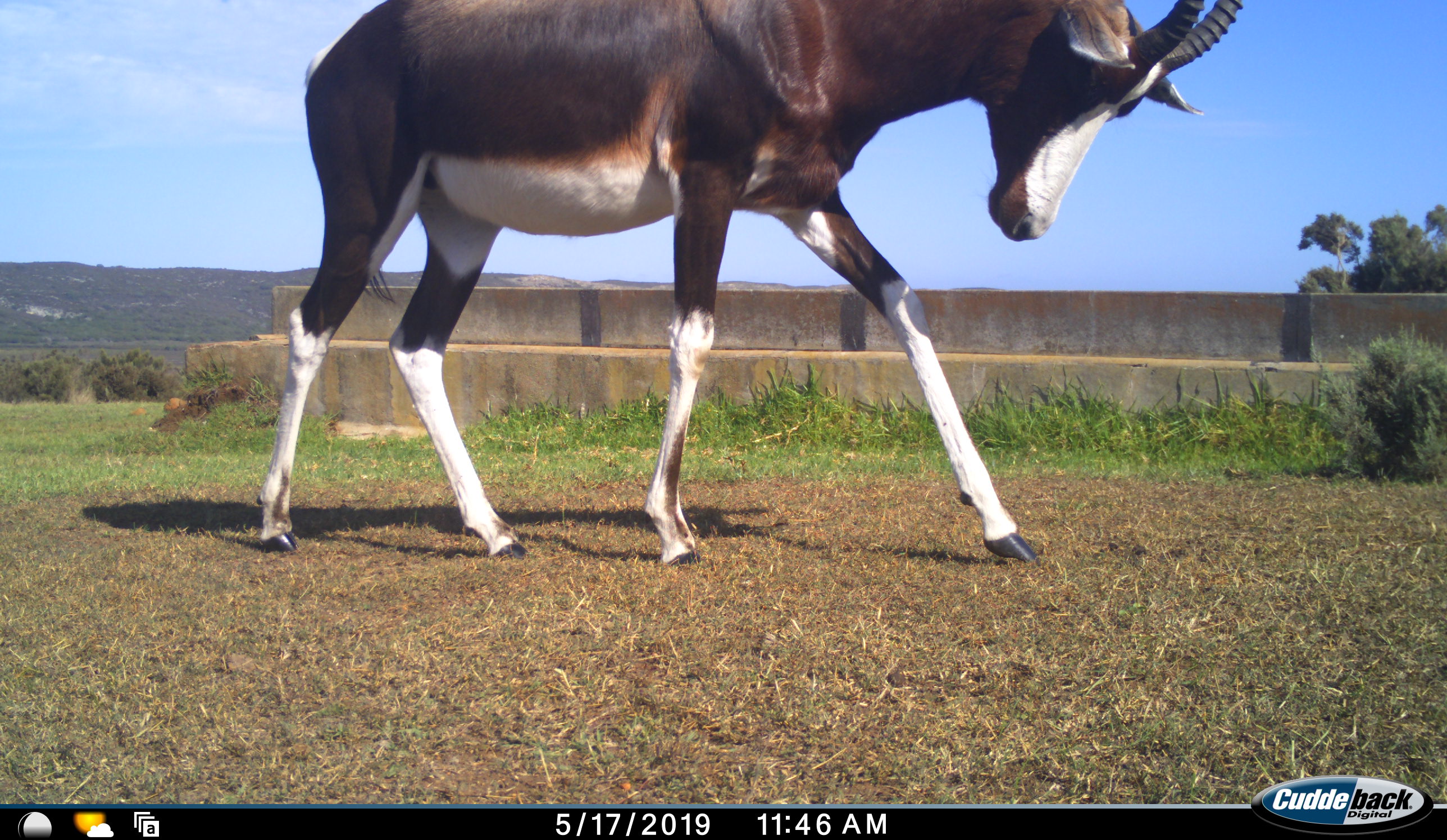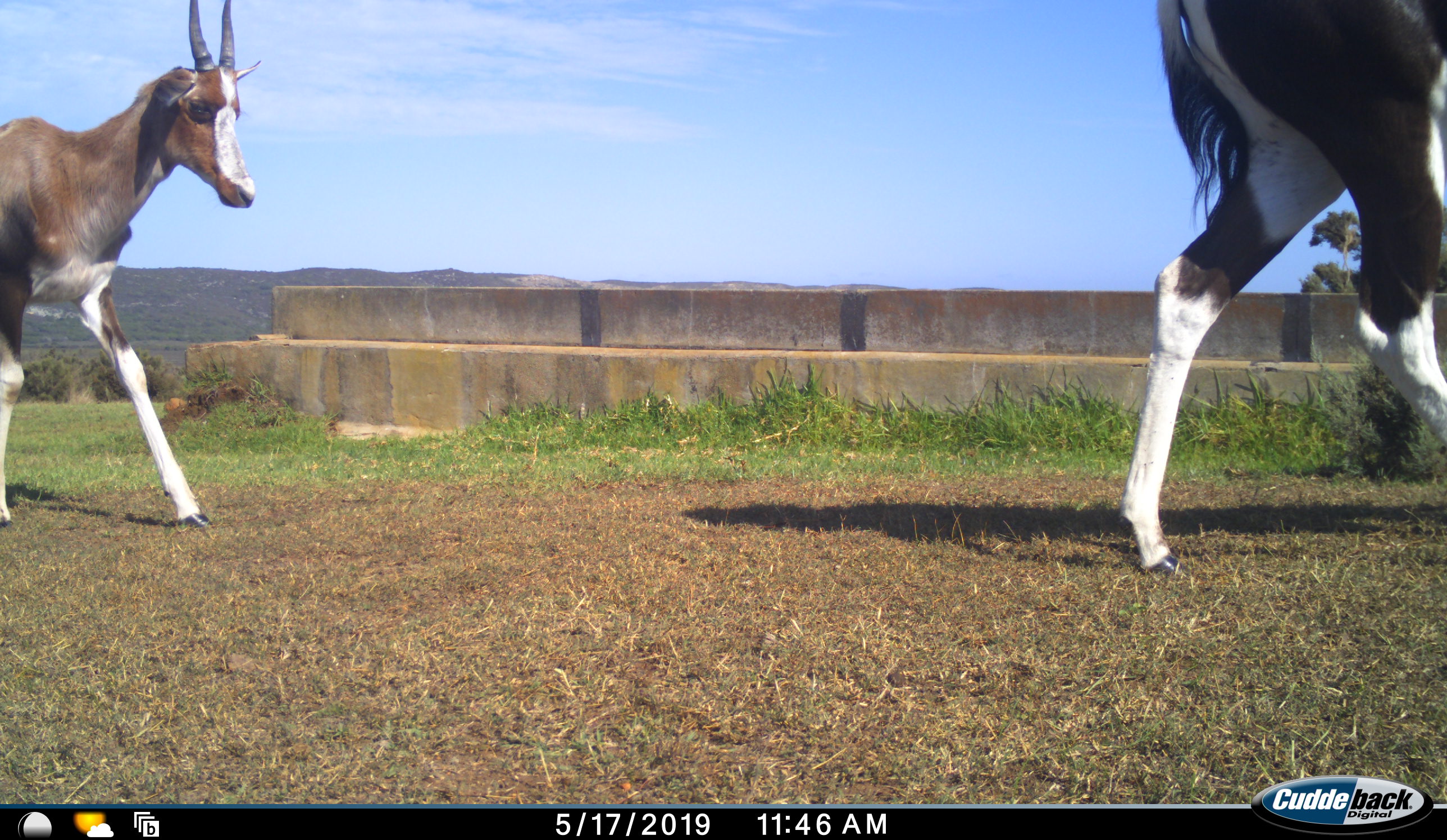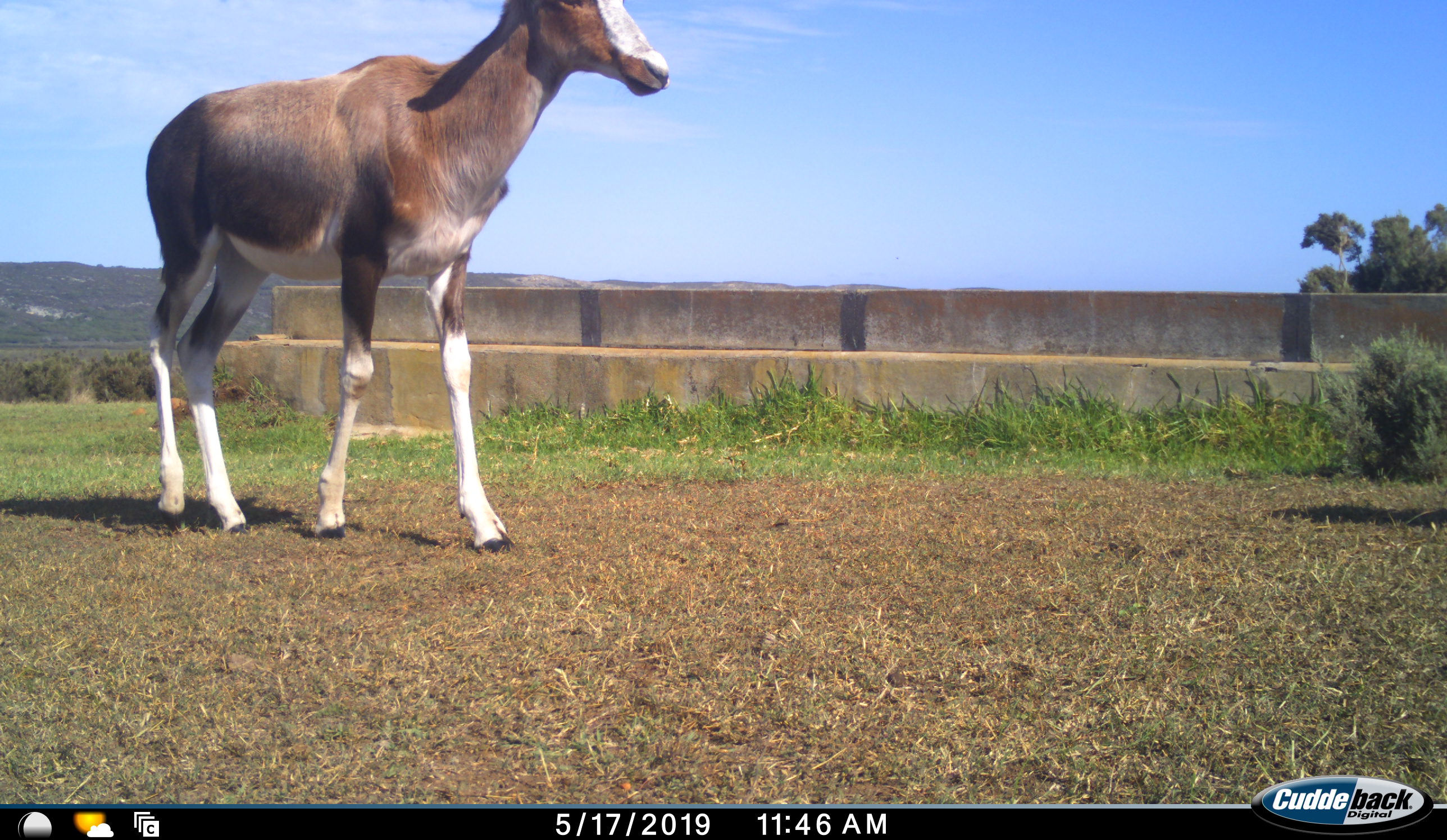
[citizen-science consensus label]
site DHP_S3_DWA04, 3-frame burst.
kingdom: Animalia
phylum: Chordata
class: Mammalia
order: Artiodactyla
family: Bovidae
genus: Damaliscus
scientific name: Damaliscus pygargus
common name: bontebok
Bontebok (Damaliscus pygargus), count 2. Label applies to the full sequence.